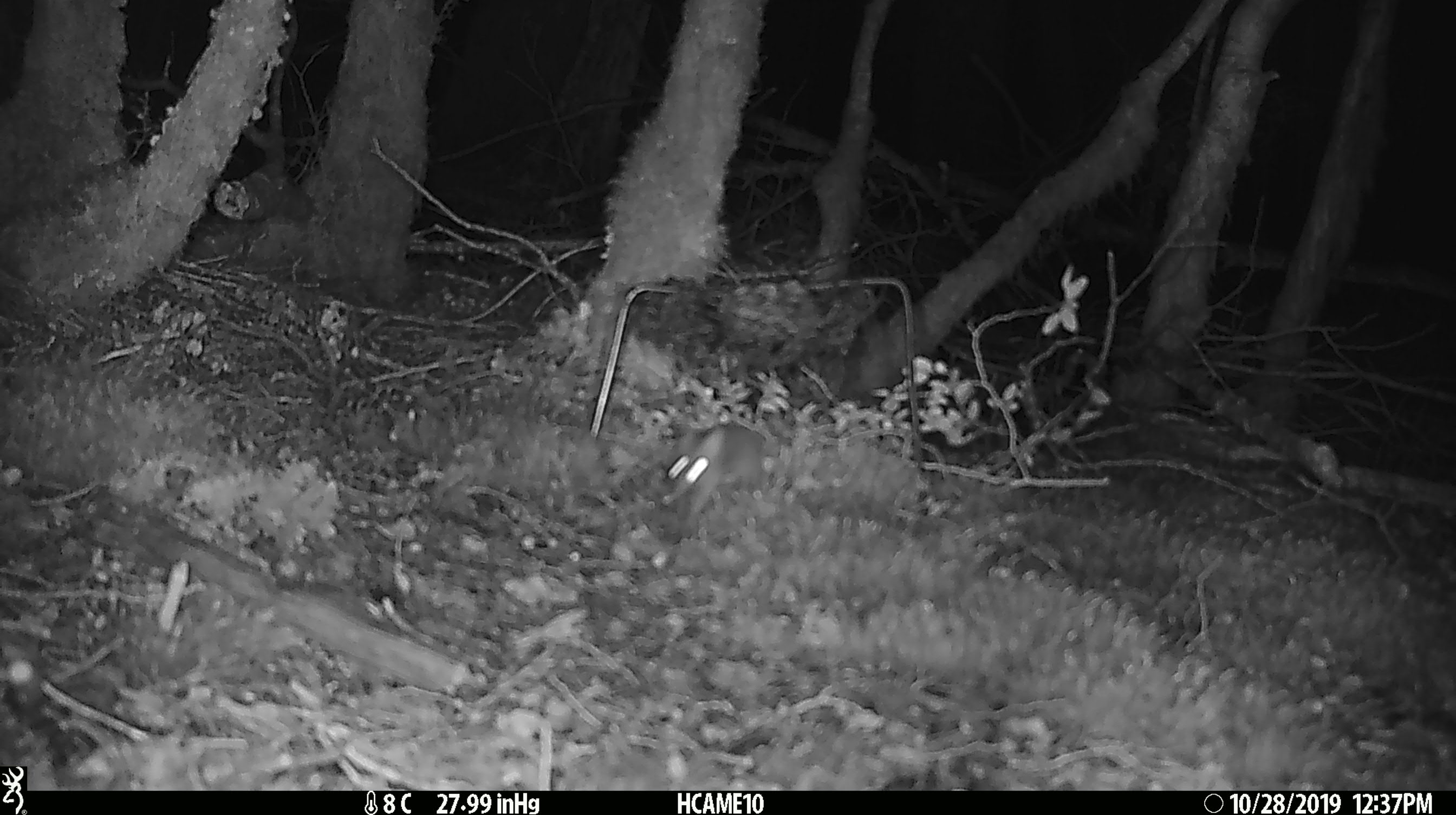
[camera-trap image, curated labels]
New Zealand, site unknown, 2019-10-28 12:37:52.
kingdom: Animalia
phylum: Chordata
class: Mammalia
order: Rodentia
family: Muridae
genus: Mus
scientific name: Mus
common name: mouse